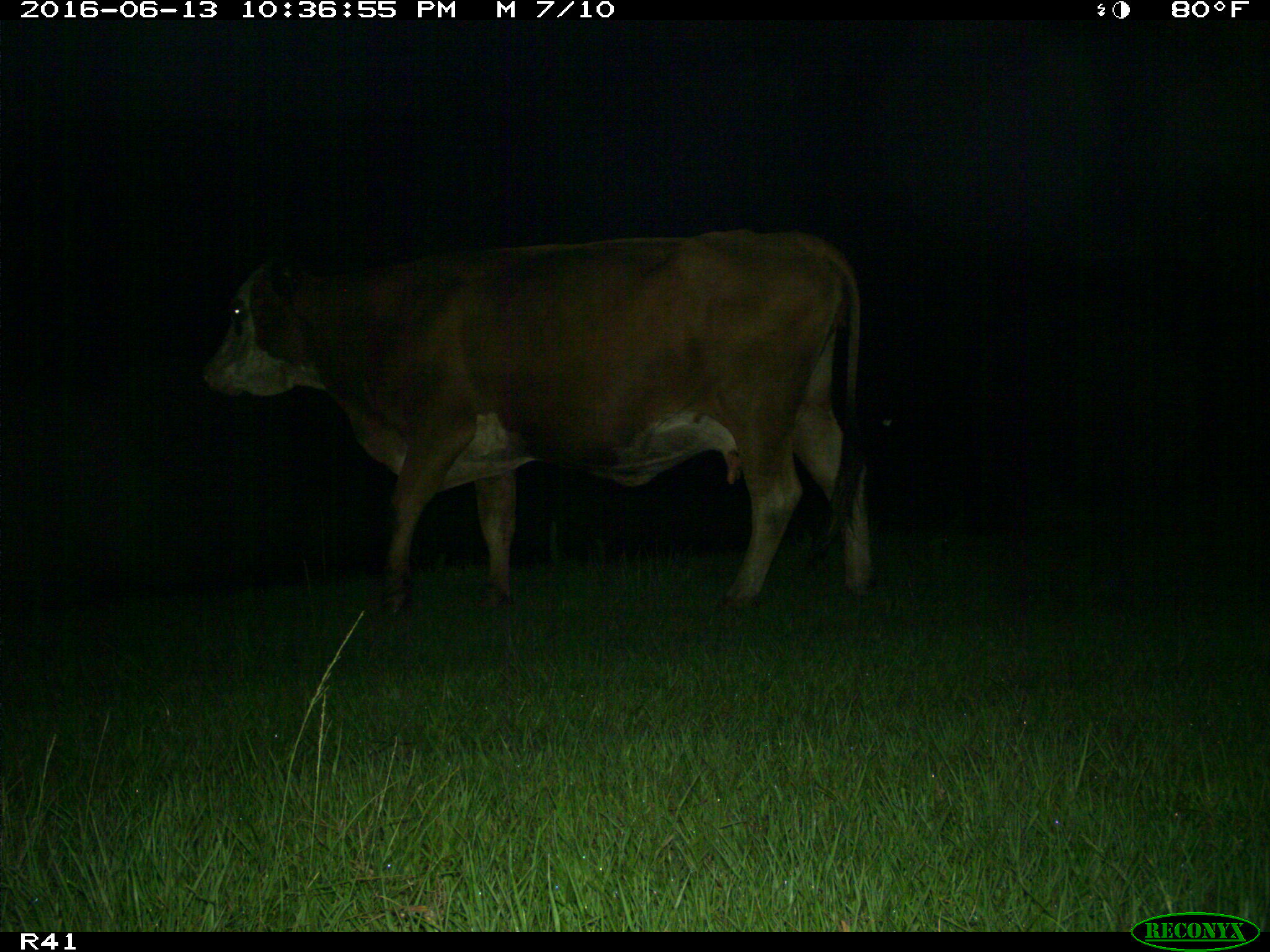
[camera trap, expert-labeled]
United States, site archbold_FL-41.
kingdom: Animalia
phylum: Chordata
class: Mammalia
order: Artiodactyla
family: Bovidae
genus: Bos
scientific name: Bos taurus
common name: domestic cow